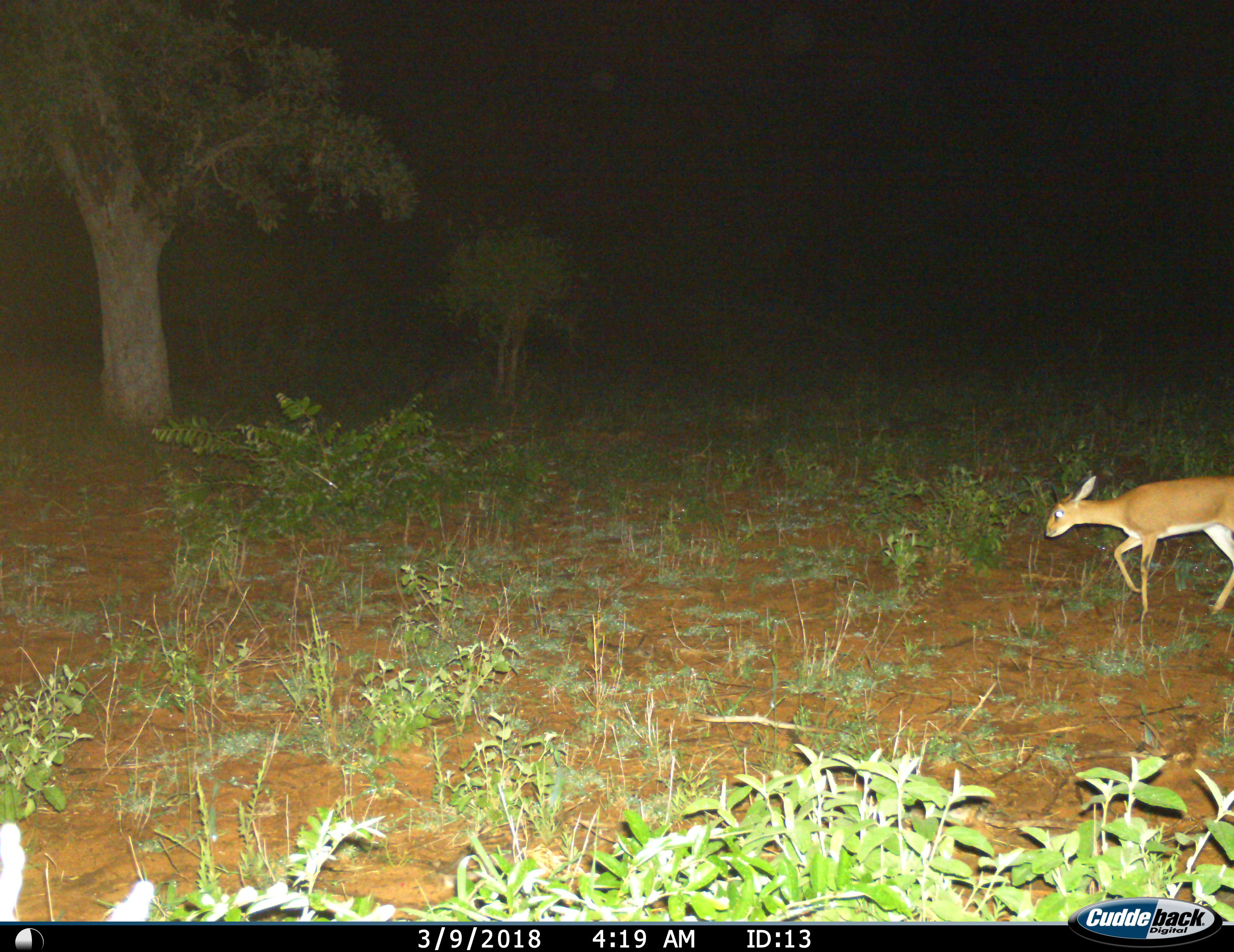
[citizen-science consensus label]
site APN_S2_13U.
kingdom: Animalia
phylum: Chordata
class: Mammalia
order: Artiodactyla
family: Bovidae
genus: Raphicerus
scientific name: Raphicerus campestris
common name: steenbok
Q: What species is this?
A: Steenbok (Raphicerus campestris).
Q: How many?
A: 1.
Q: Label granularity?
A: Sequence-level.